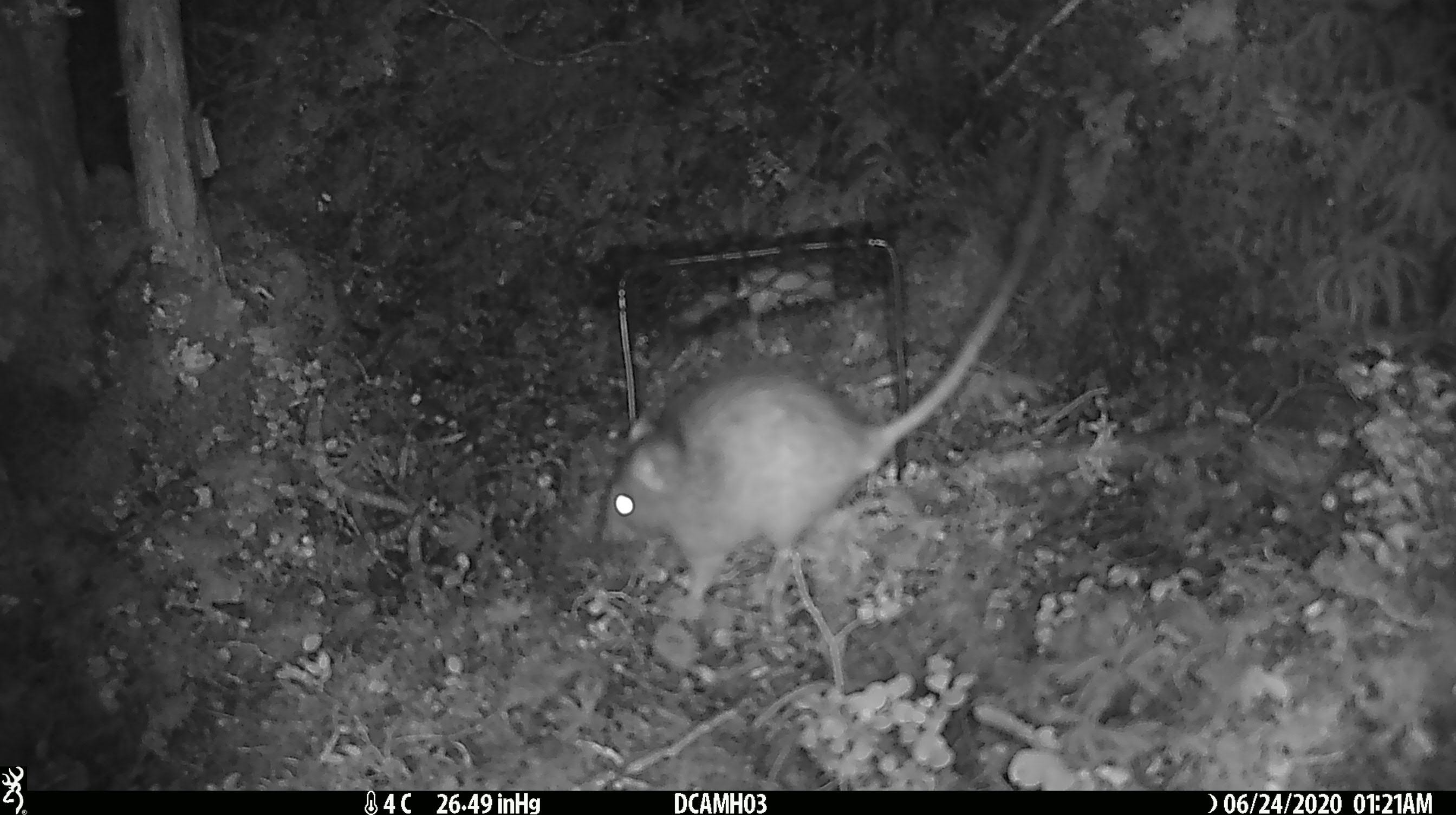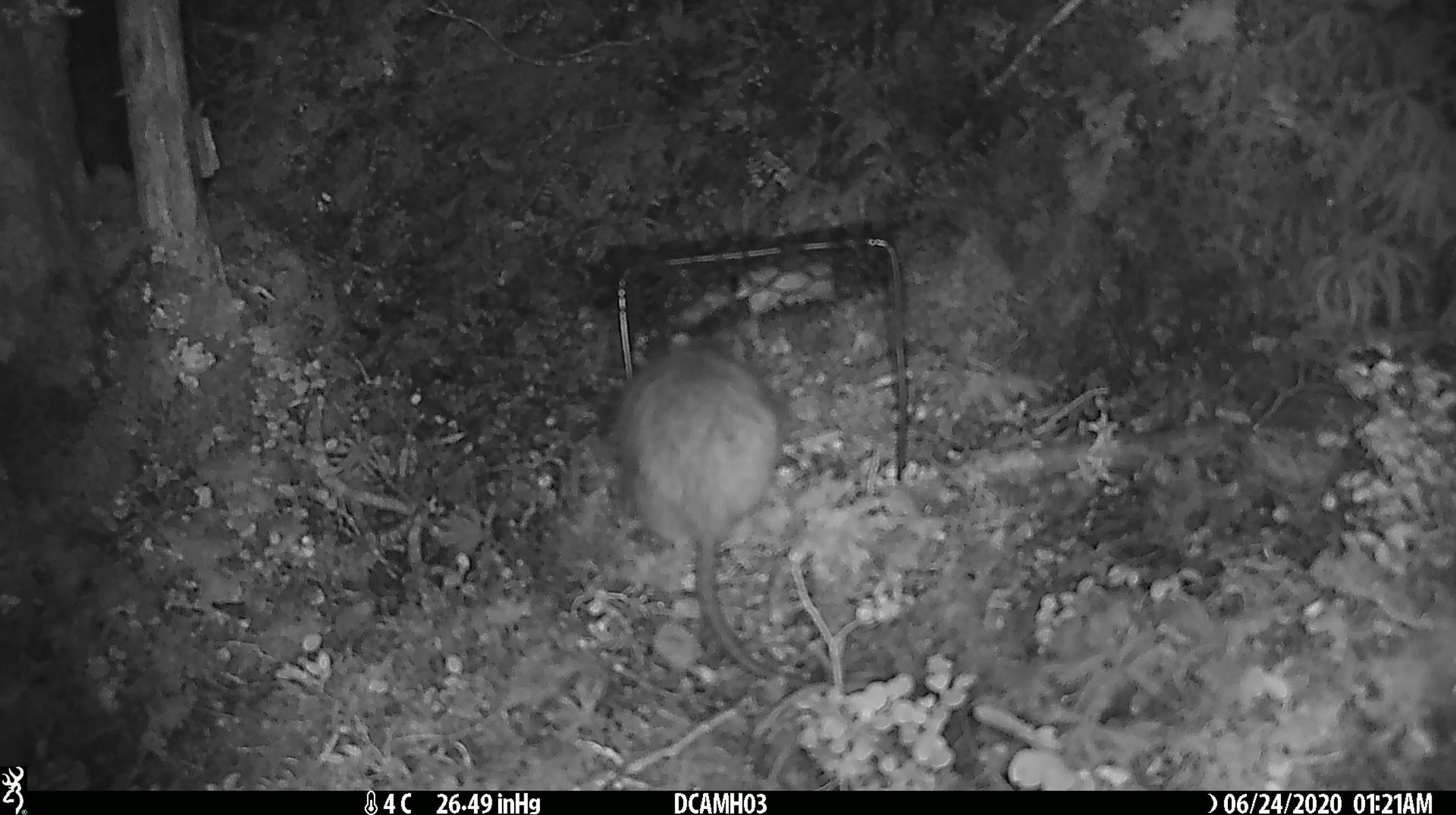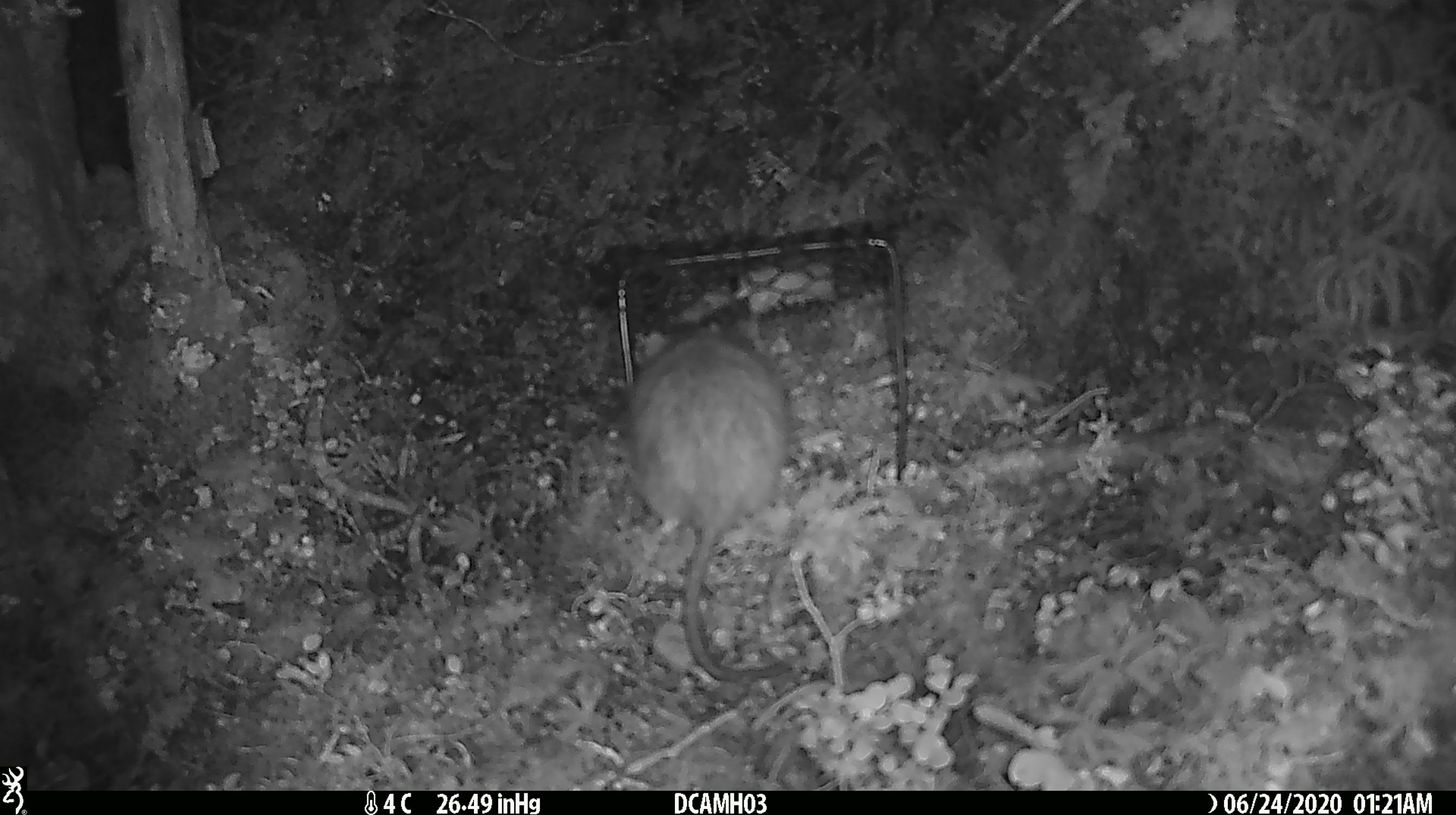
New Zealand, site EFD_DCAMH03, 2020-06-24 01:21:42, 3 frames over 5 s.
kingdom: Animalia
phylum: Chordata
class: Mammalia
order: Rodentia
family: Muridae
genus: Rattus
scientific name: Rattus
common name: rat